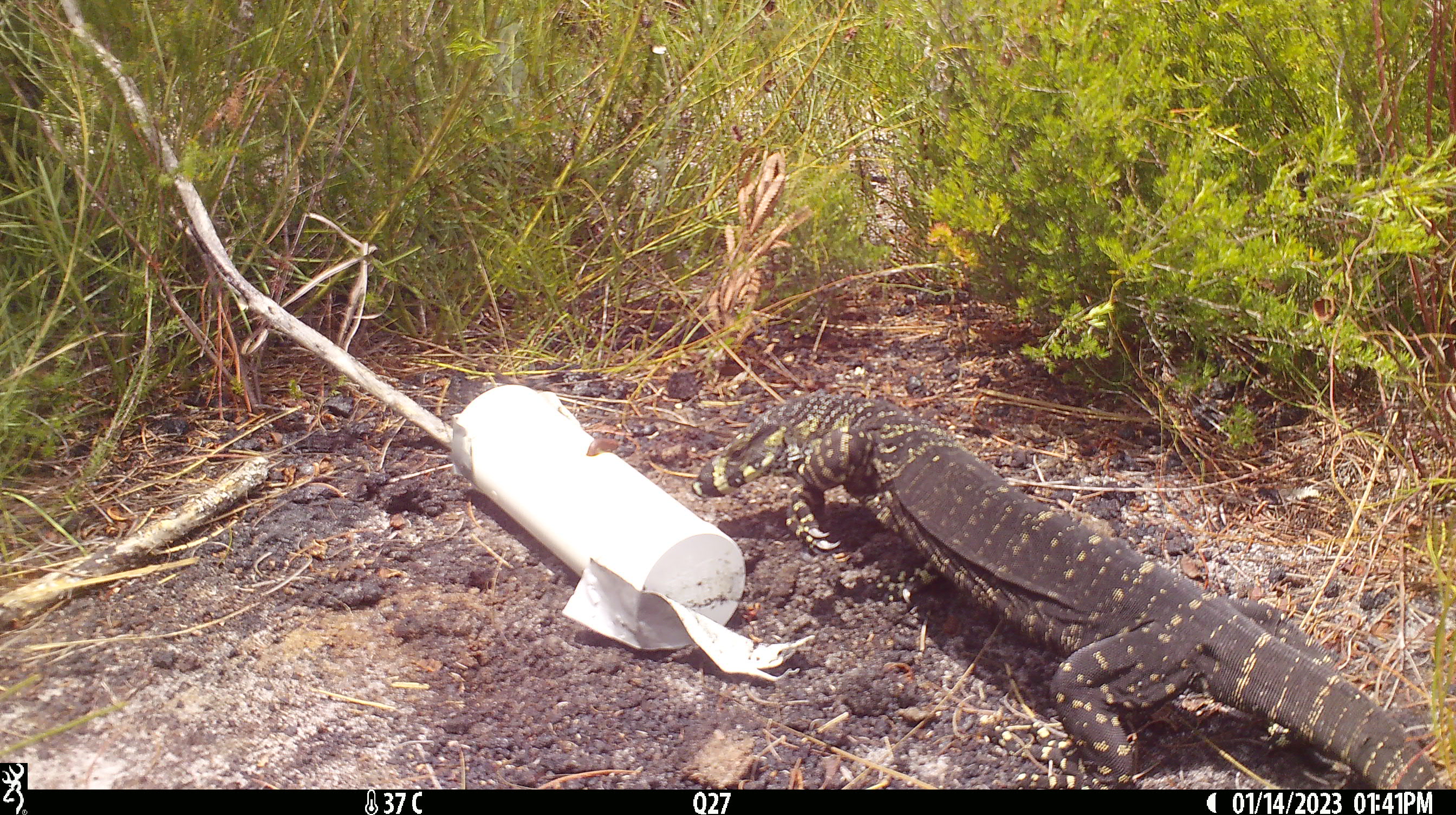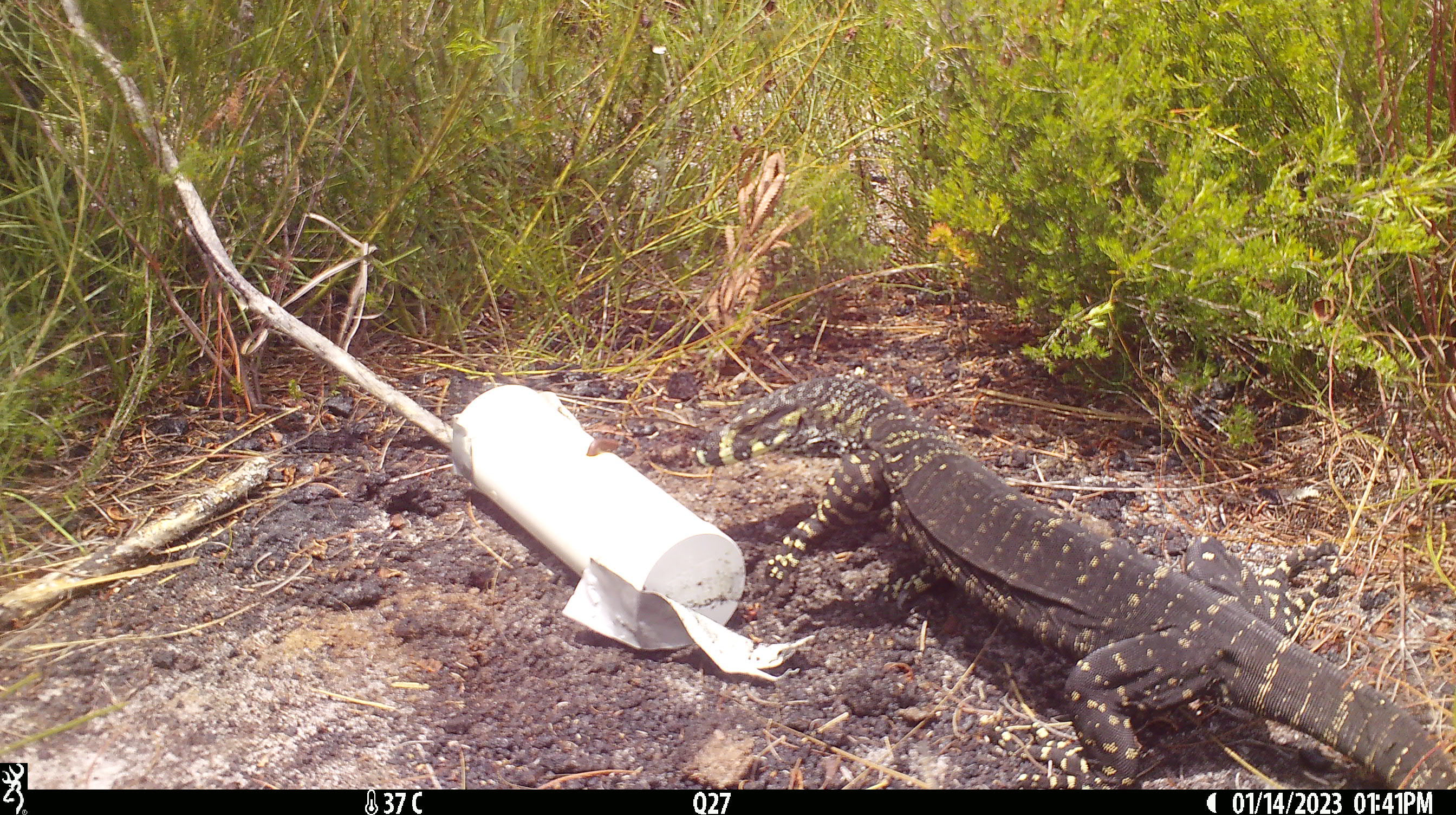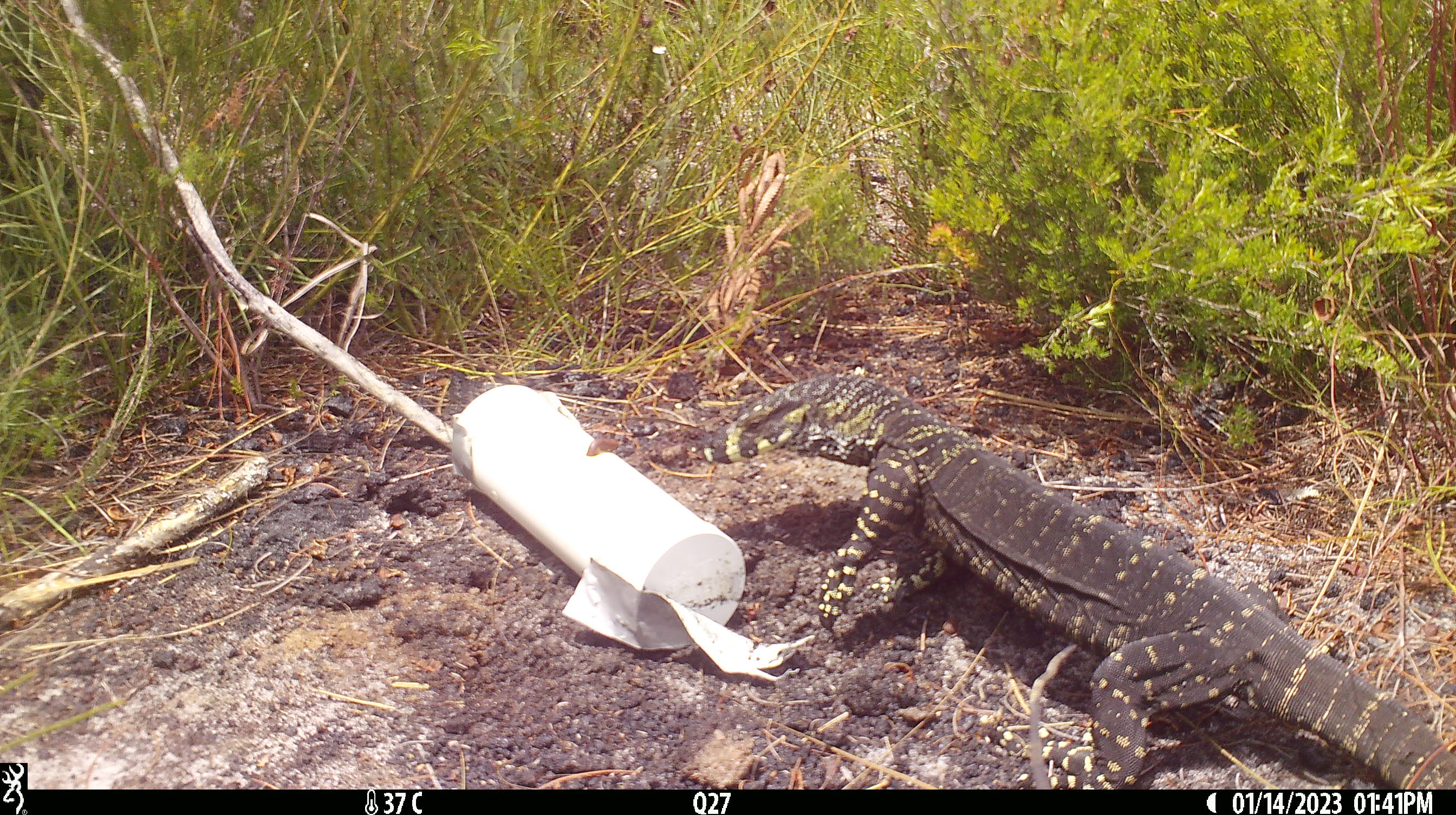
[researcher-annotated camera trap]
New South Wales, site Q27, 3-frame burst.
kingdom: Animalia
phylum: Chordata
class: Reptilia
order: Squamata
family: Varanidae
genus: Varanus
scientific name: Varanus varius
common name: lace monitor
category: goanna